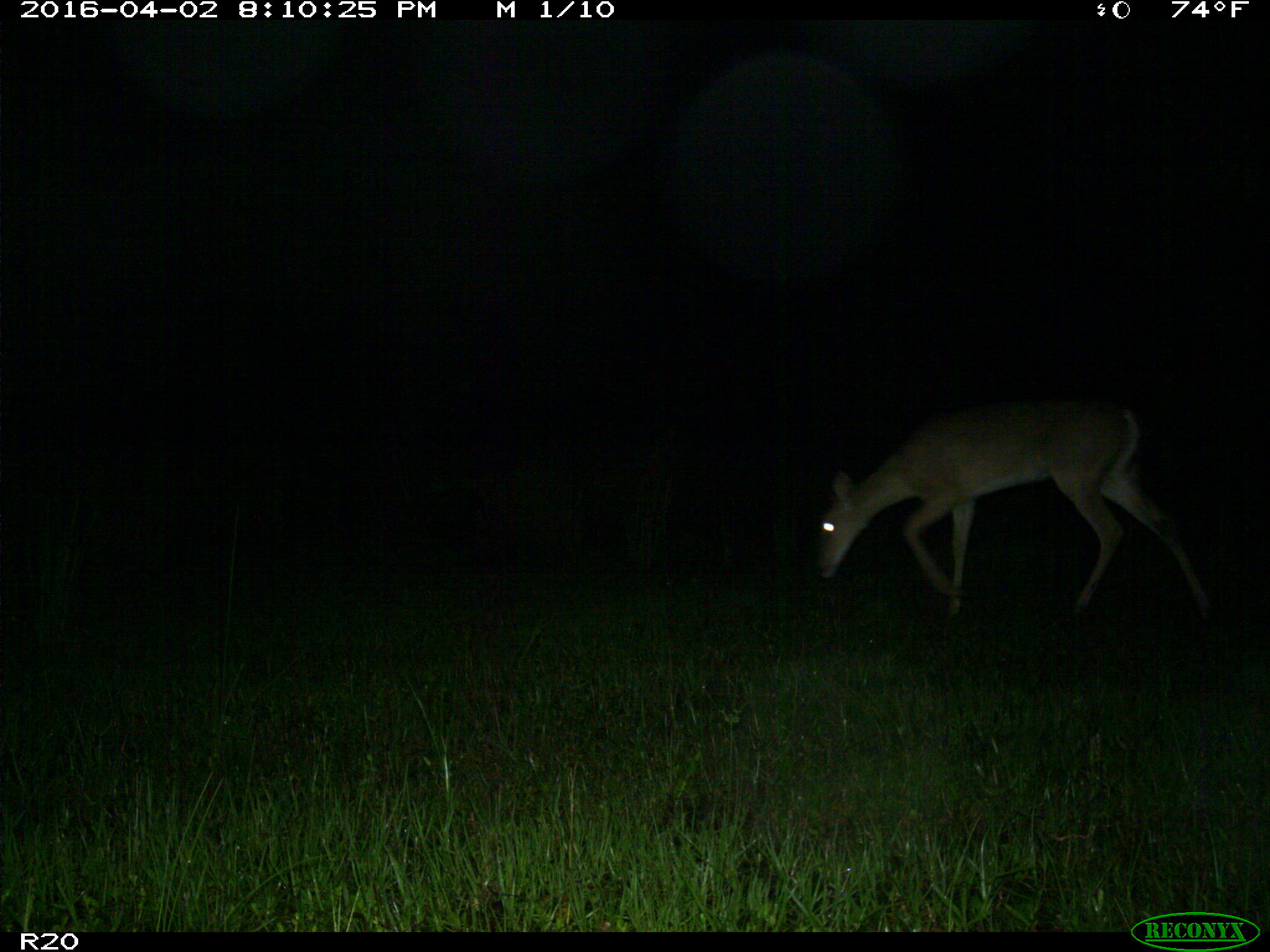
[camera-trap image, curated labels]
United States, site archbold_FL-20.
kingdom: Animalia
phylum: Chordata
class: Mammalia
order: Artiodactyla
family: Cervidae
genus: Odocoileus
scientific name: Odocoileus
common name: deer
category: unidentified deer